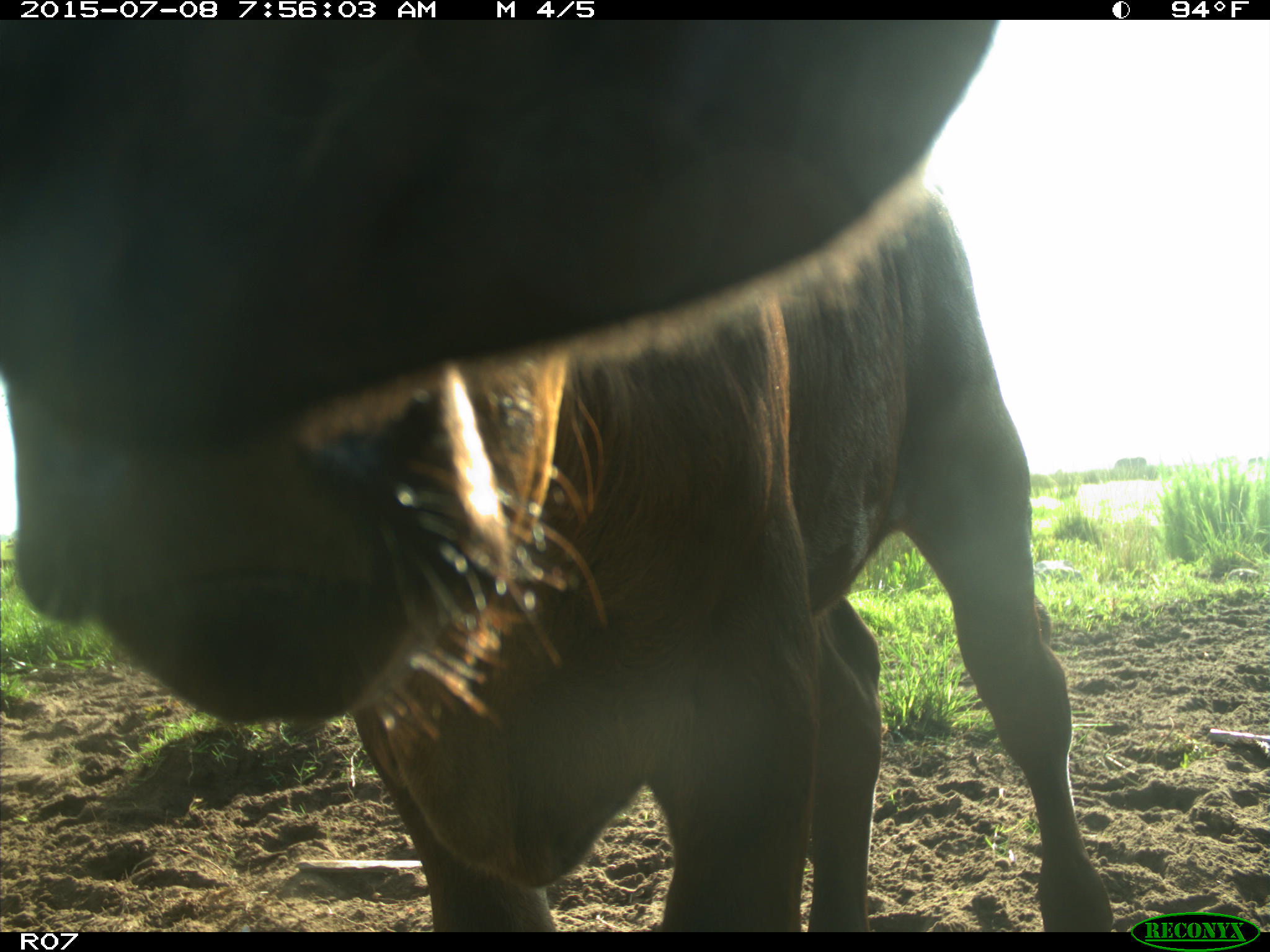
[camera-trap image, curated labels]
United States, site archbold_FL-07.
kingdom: Animalia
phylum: Chordata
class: Mammalia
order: Artiodactyla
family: Bovidae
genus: Bos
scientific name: Bos taurus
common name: domestic cow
Bos taurus (domestic cow).